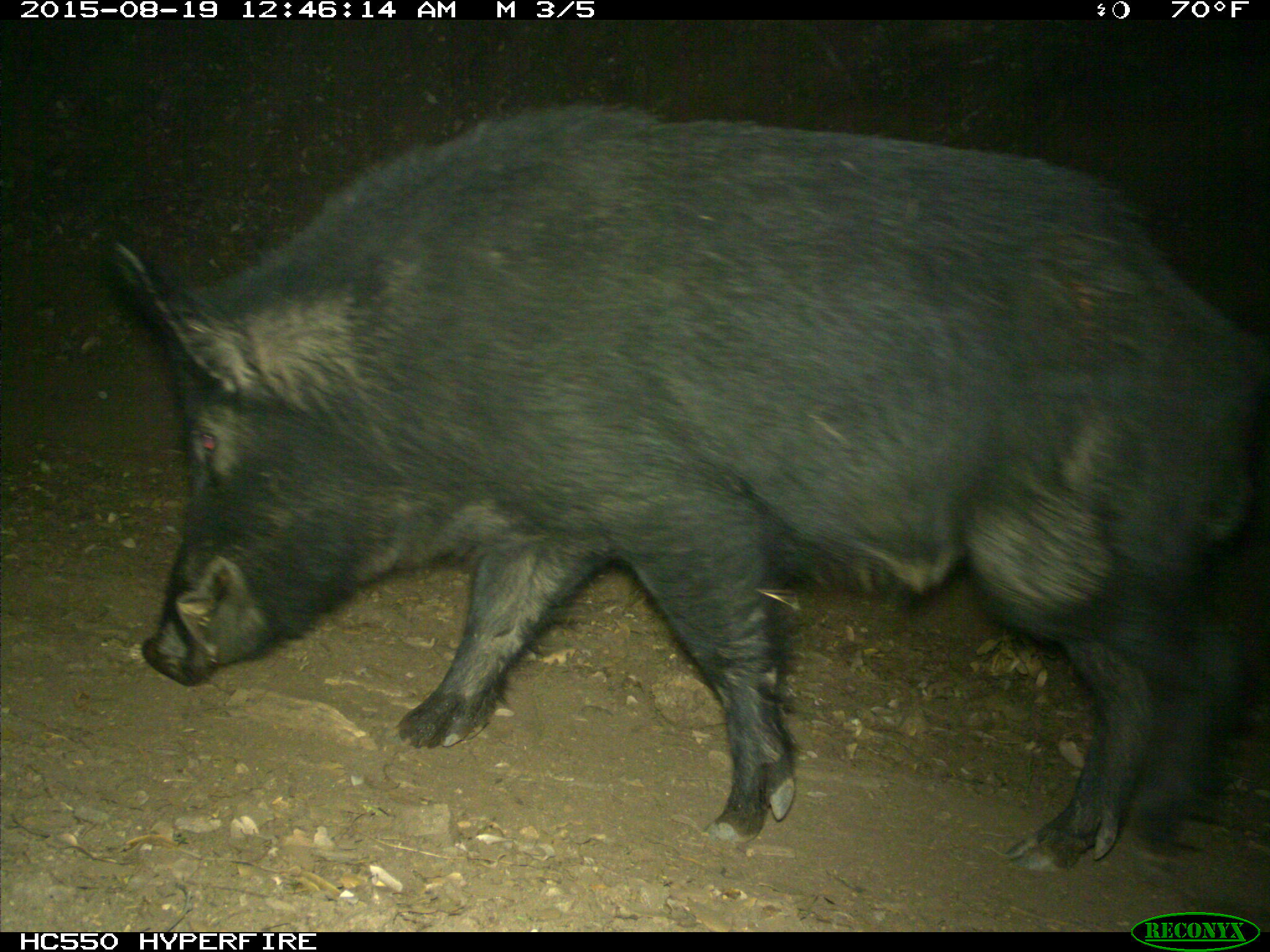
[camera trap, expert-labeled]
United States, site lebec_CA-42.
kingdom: Animalia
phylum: Chordata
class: Mammalia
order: Artiodactyla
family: Suidae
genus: Sus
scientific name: Sus scrofa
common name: wild boar